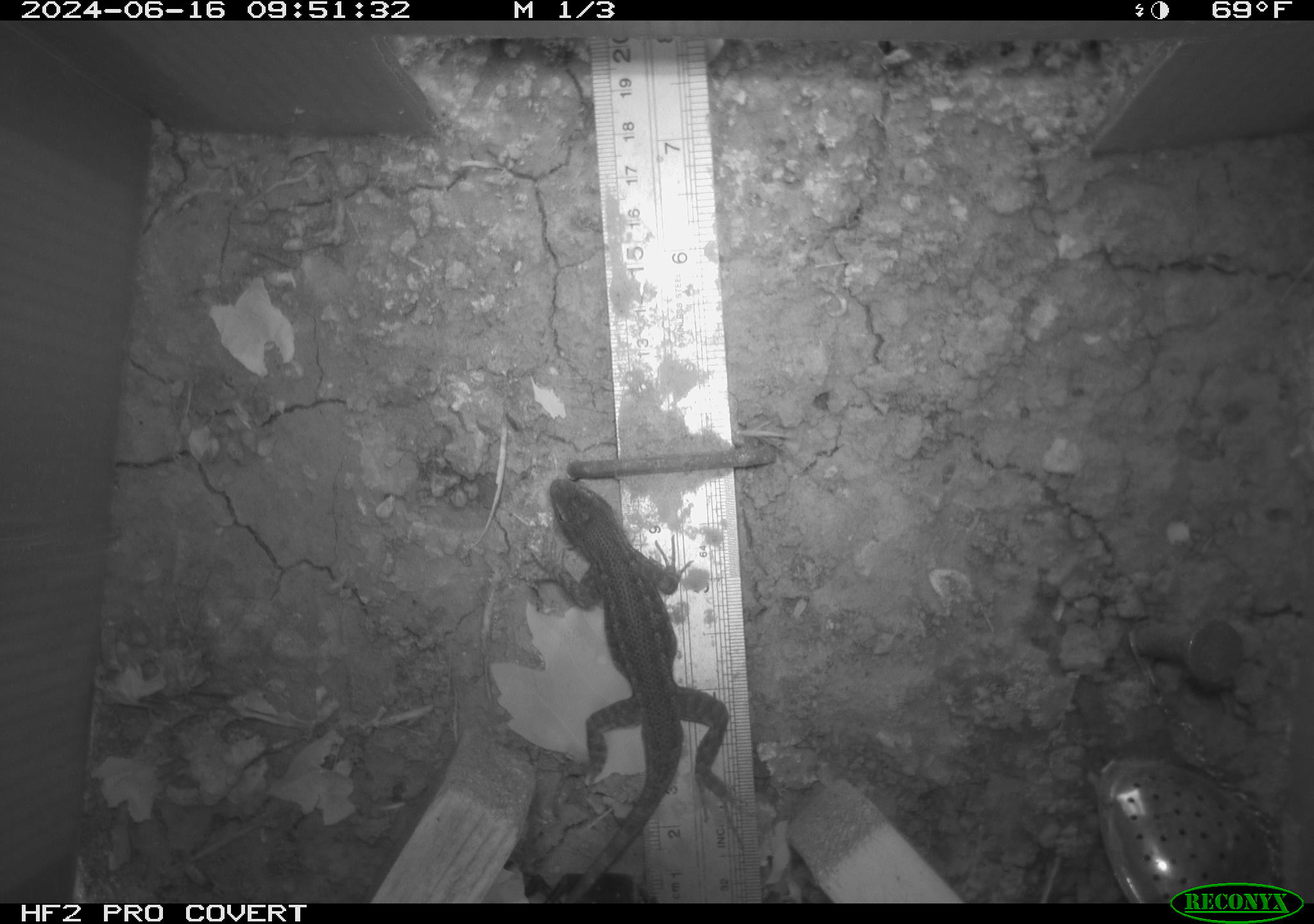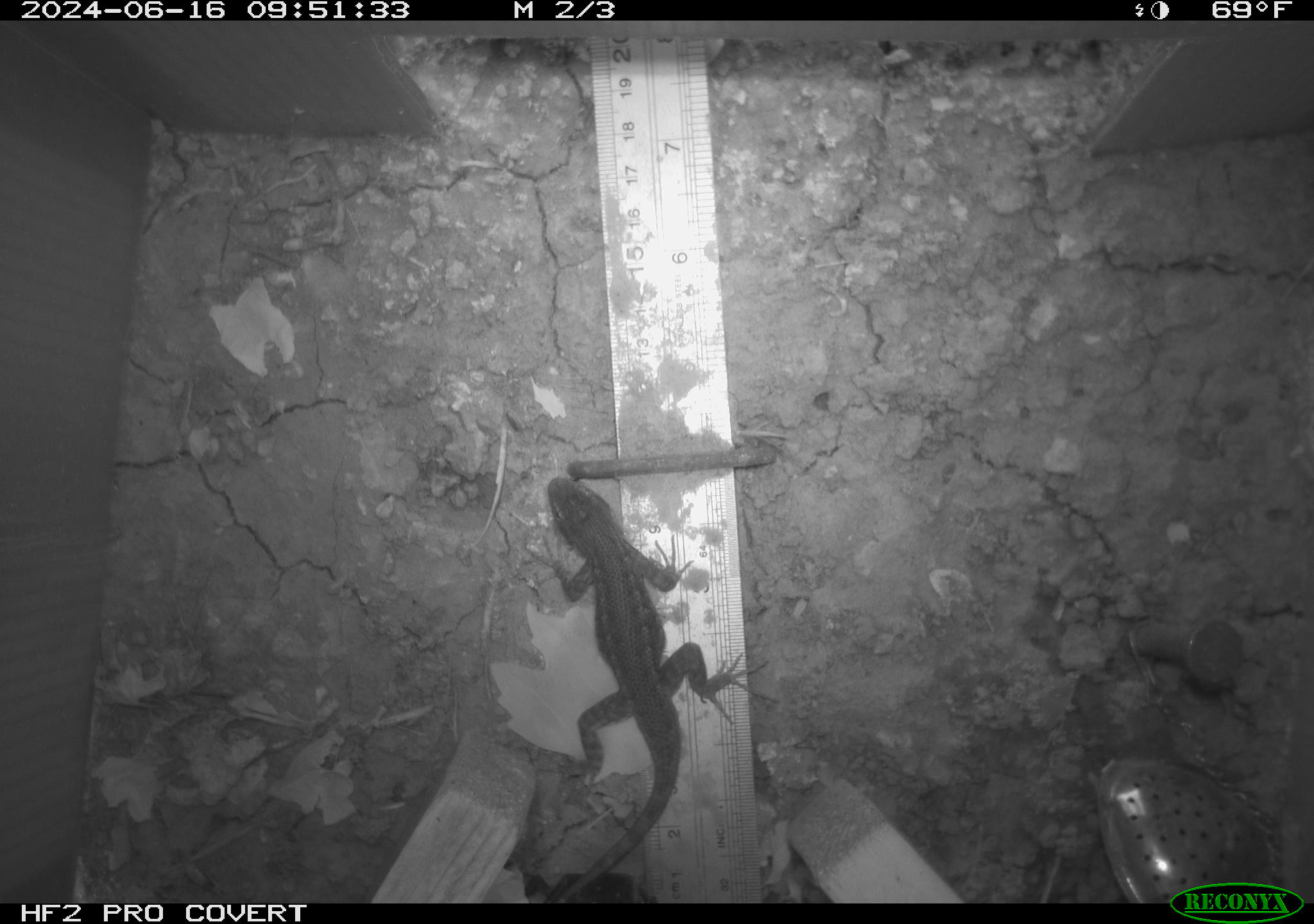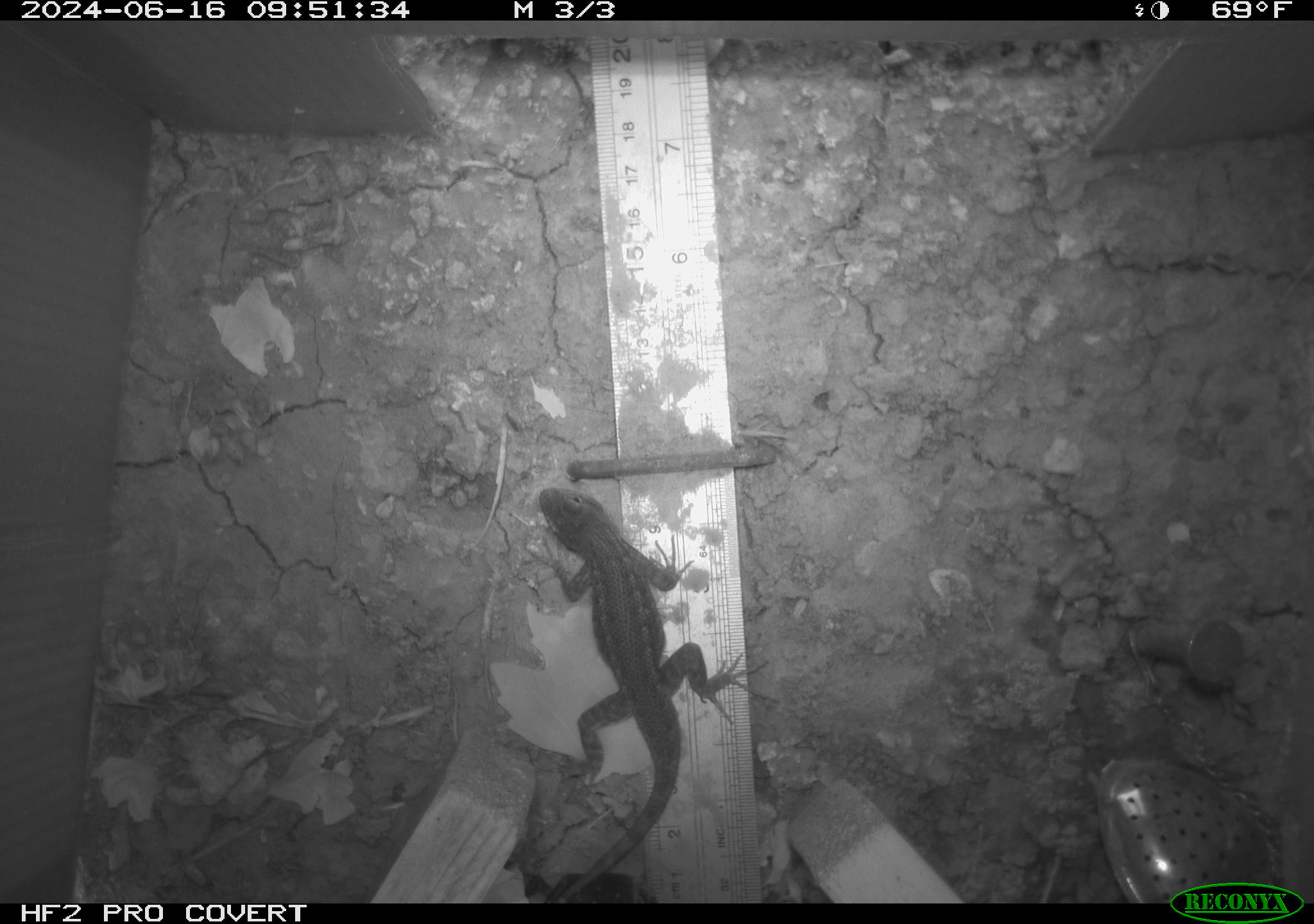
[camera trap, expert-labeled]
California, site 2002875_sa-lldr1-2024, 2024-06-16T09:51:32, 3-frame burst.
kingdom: Animalia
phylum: Chordata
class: Reptilia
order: Squamata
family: Phrynosomatidae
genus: Sceloporus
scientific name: Sceloporus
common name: spiny lizards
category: sceloporus species